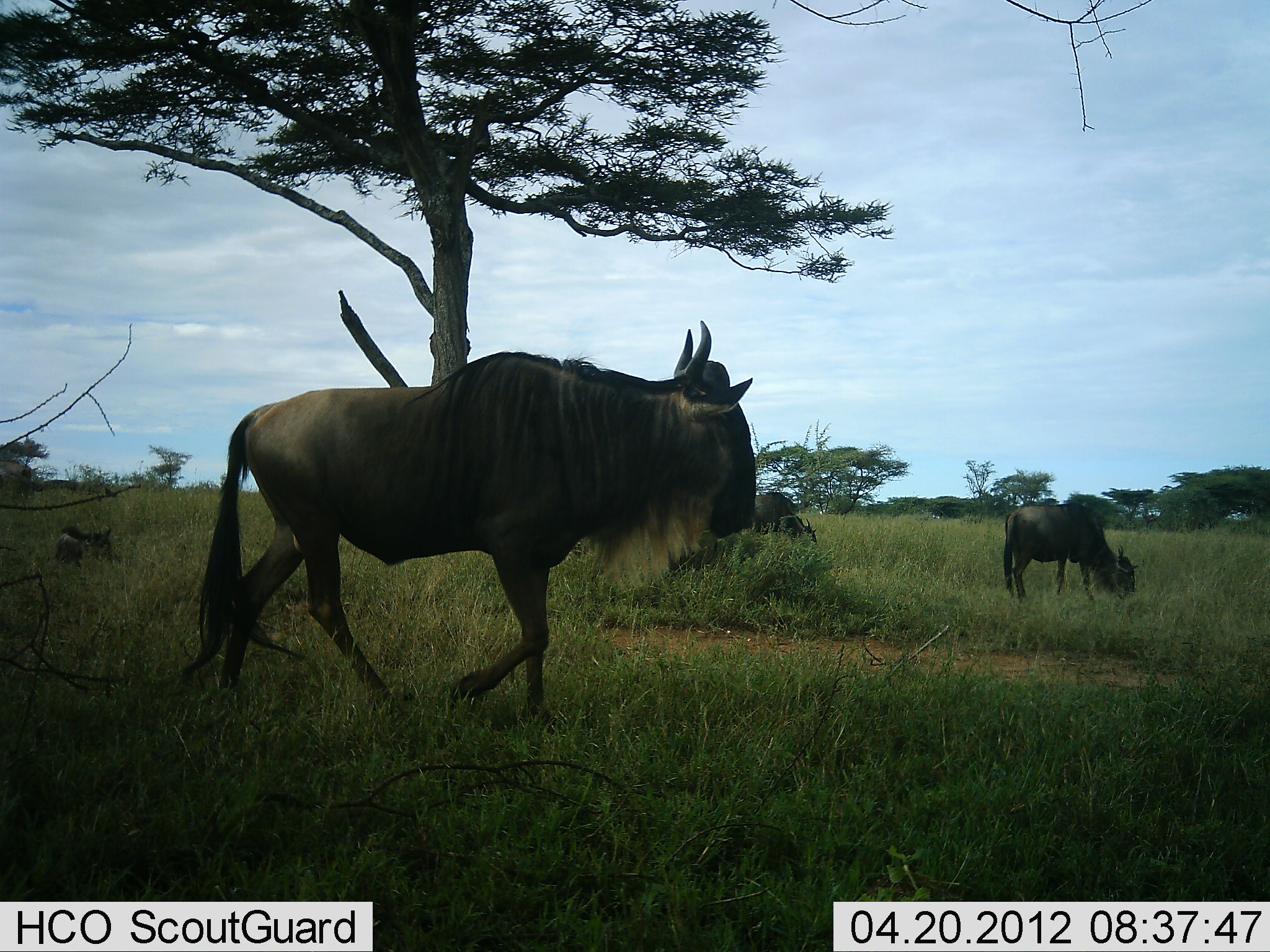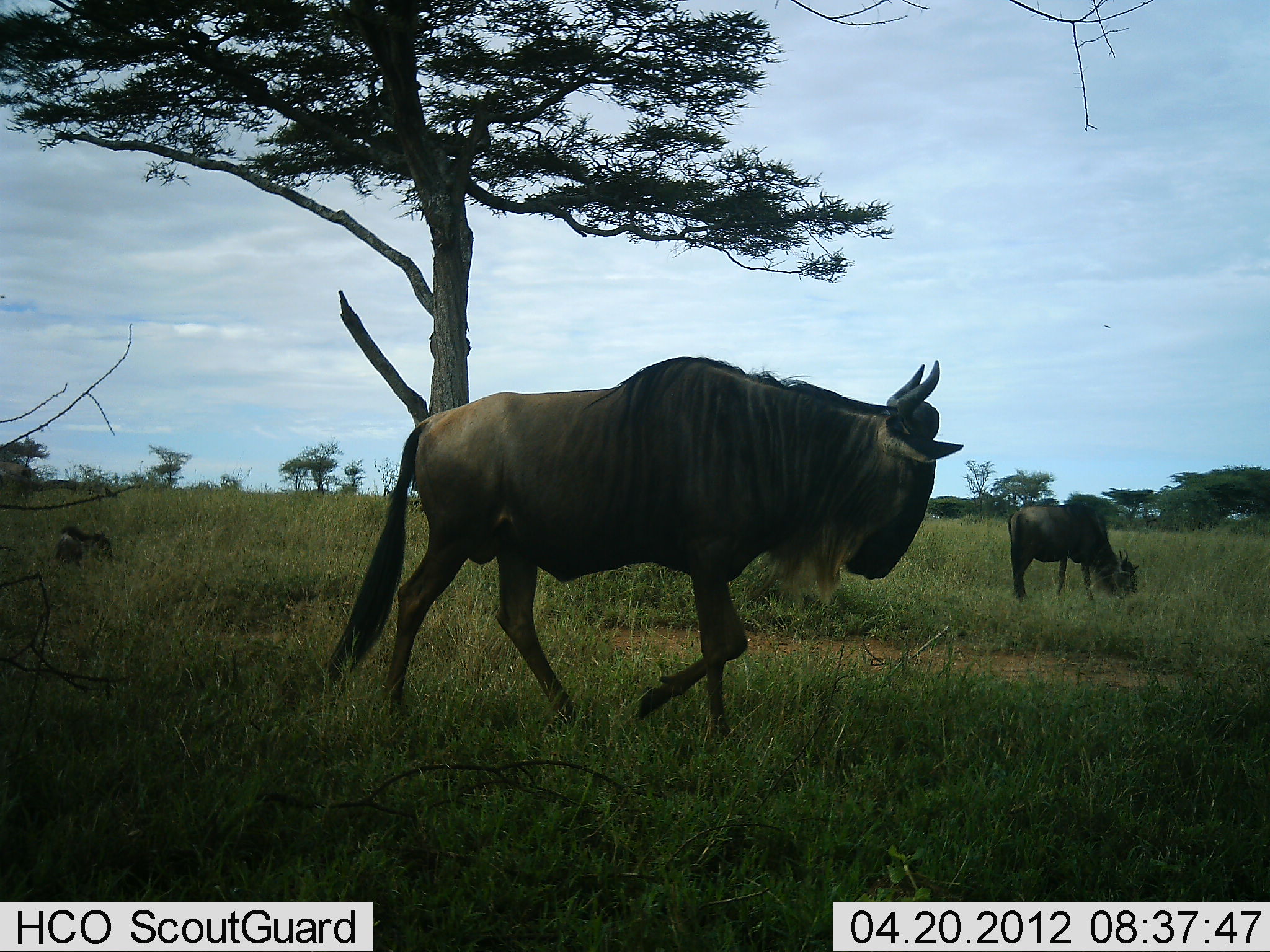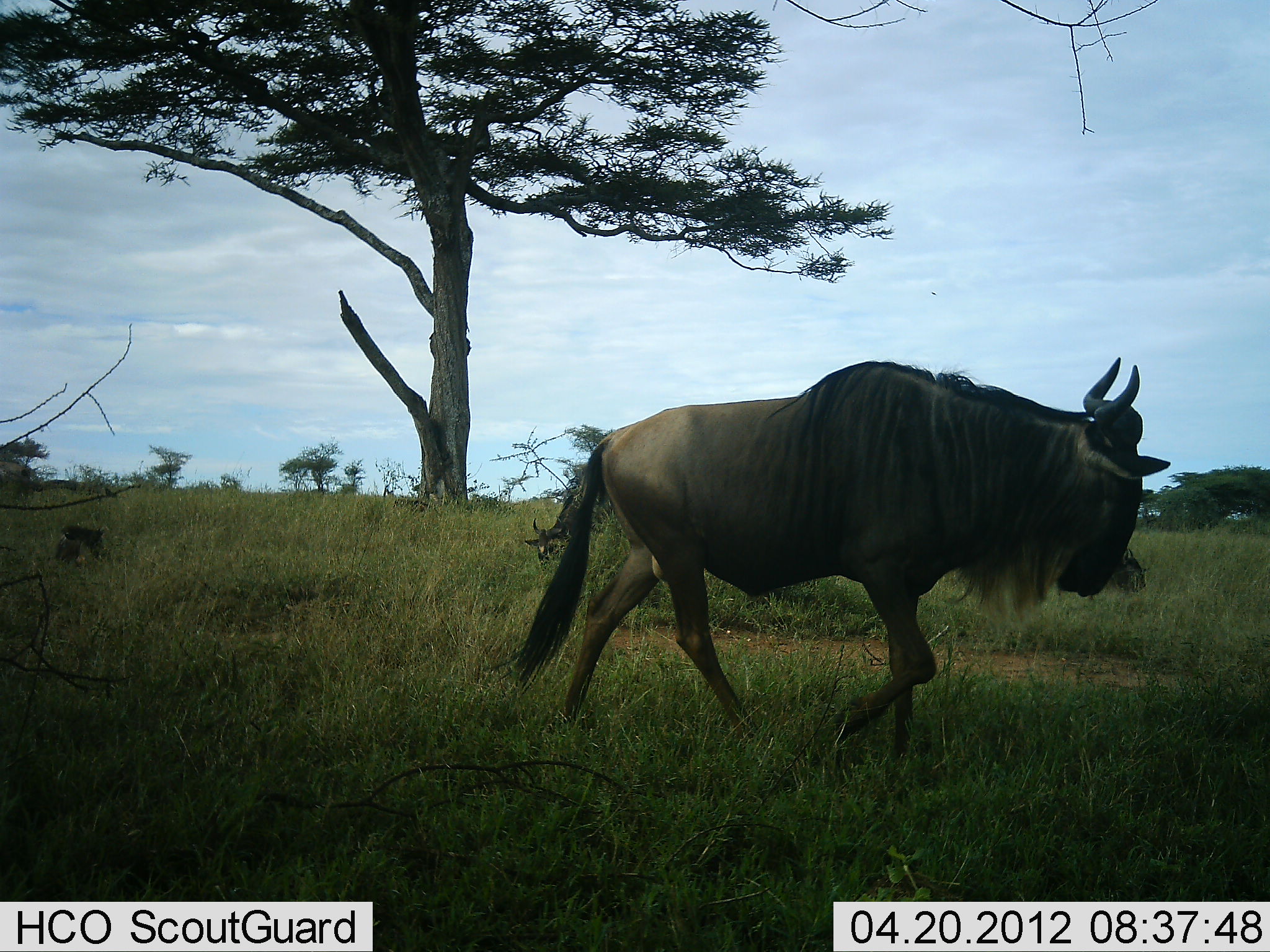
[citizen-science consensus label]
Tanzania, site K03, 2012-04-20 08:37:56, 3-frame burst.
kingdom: Animalia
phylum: Chordata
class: Mammalia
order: Artiodactyla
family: Bovidae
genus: Connochaetes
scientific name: Connochaetes taurinus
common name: blue wildebeest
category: wildebeest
Wildebeest (blue wildebeest) (Connochaetes taurinus), count 3. Behavior (volunteer vote fractions): standing 38%, resting 55%, moving 76%, interacting 0%. Young present (vote fraction): 24%. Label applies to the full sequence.